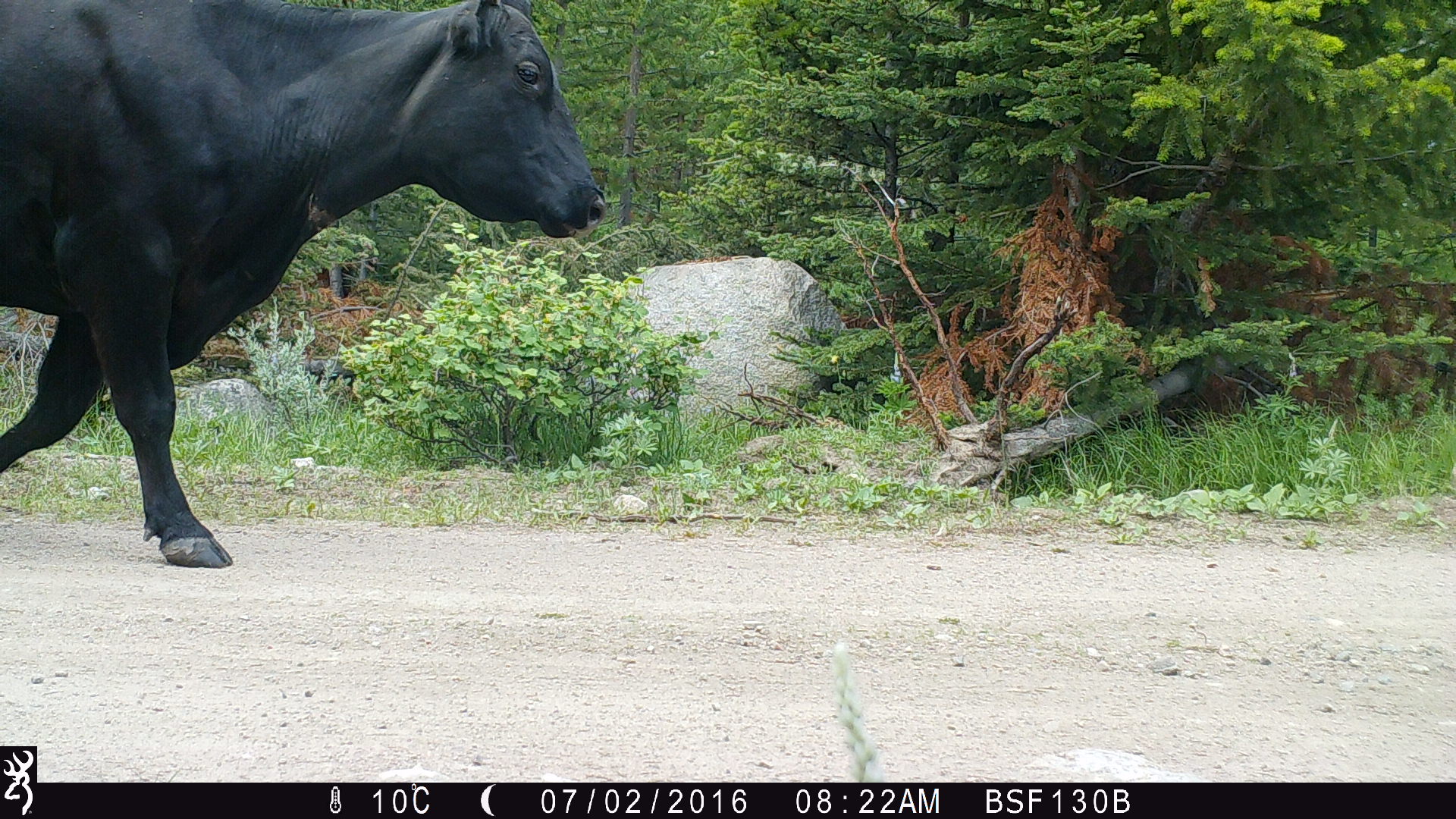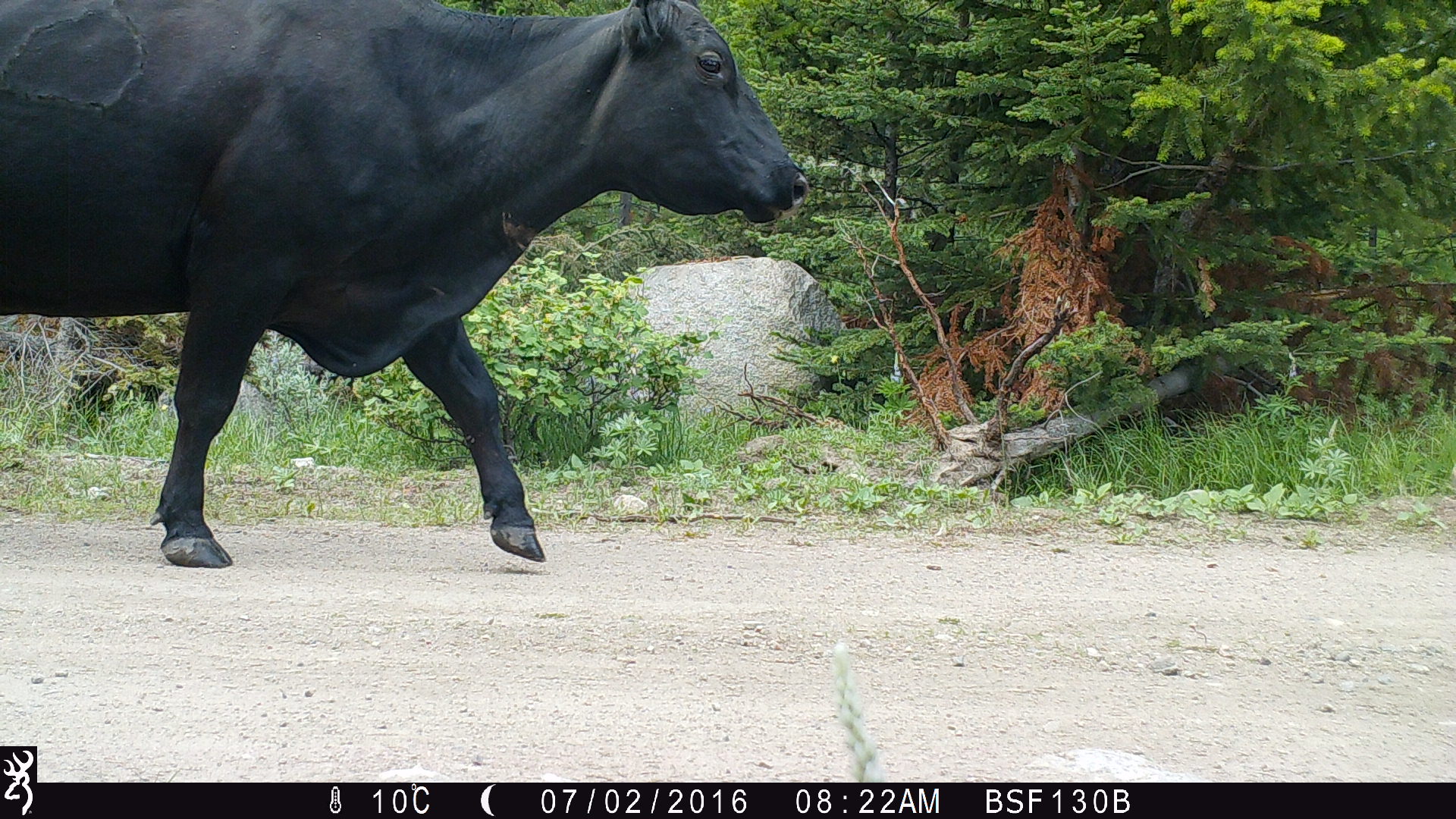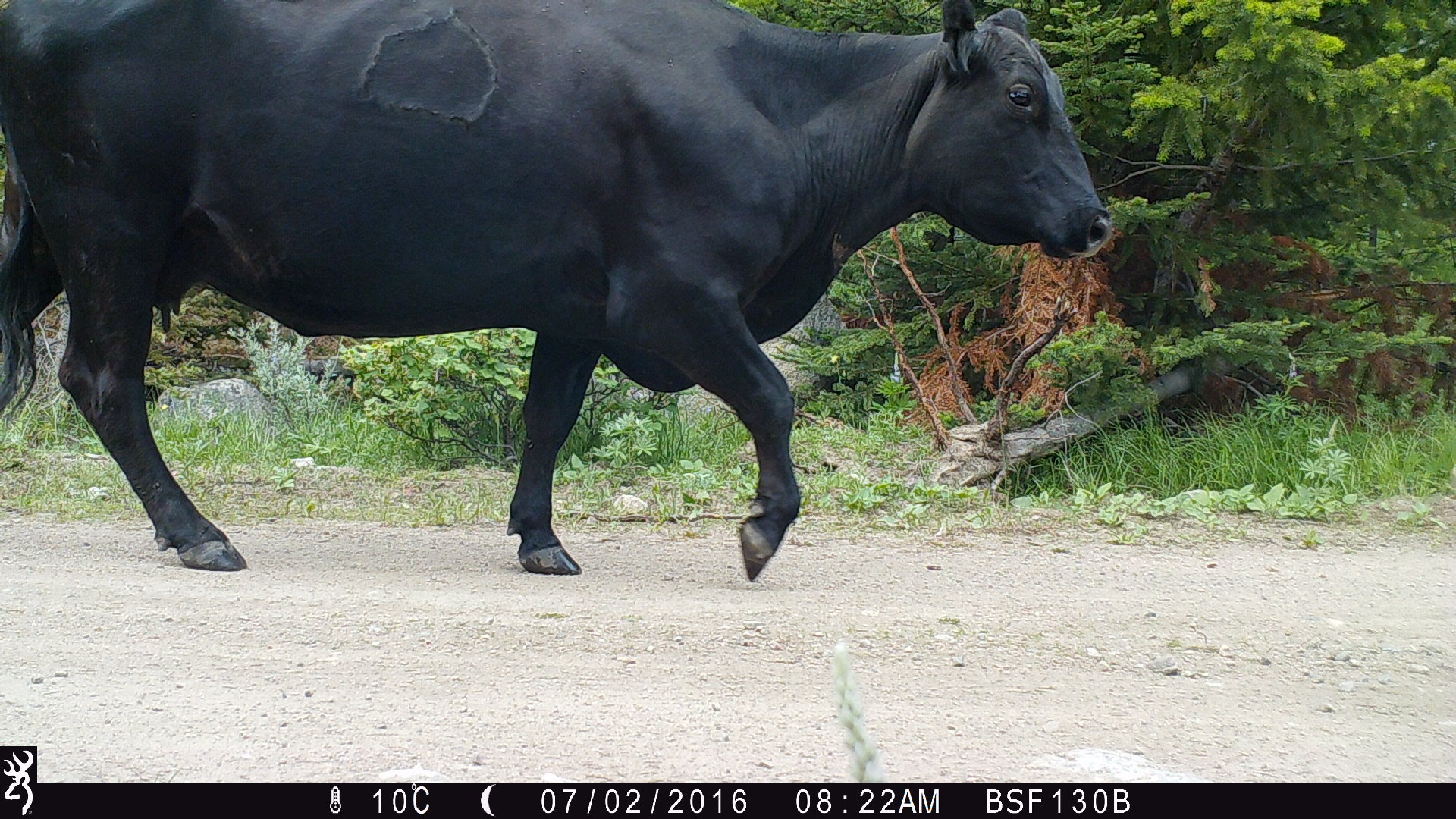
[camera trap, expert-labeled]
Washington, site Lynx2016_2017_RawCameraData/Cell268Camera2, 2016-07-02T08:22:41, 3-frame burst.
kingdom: Animalia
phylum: Chordata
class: Mammalia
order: Artiodactyla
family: Bovidae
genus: Bos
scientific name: Bos taurus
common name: domestic cattle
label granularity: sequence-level